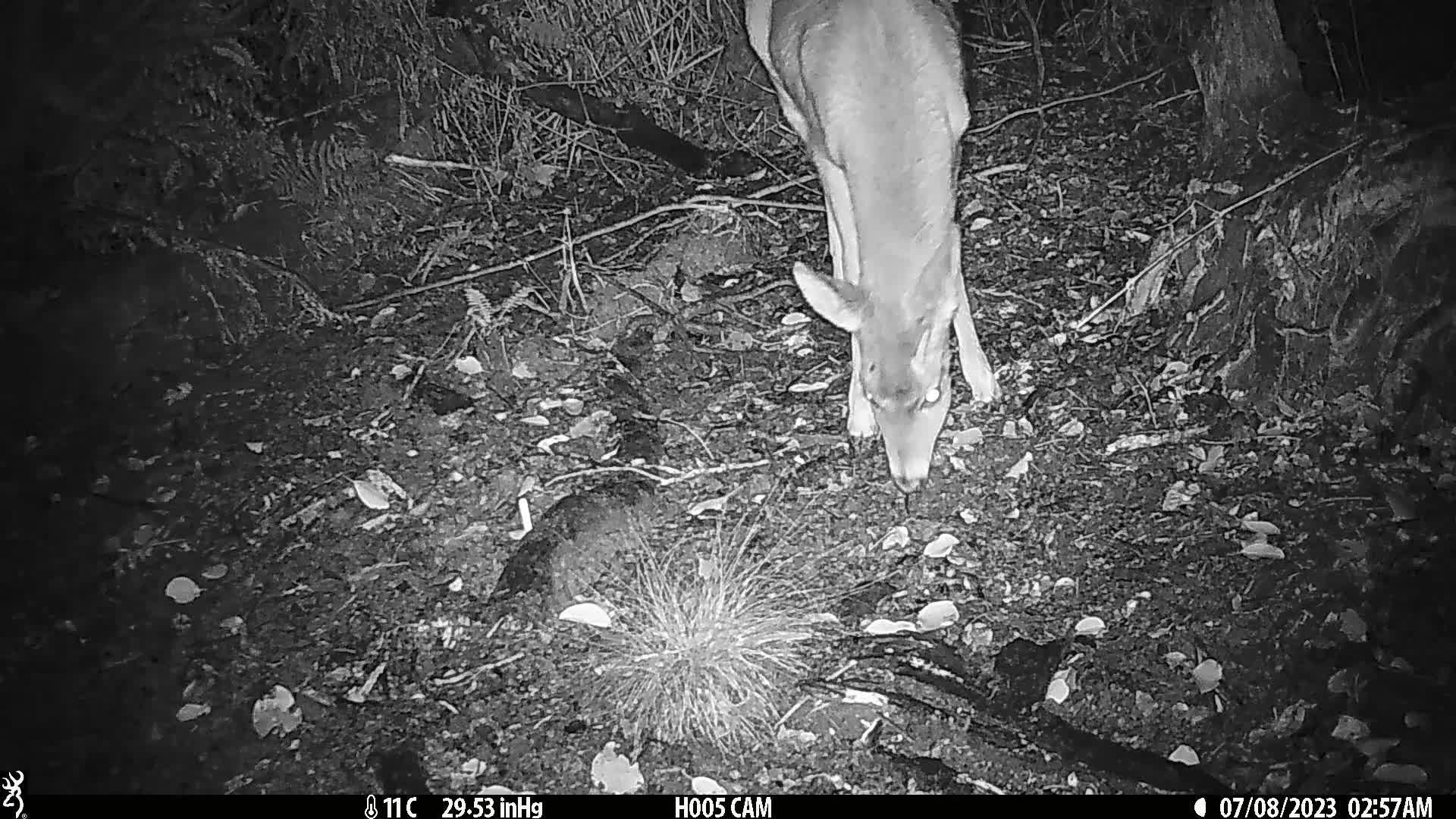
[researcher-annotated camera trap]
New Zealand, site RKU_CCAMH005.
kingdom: Animalia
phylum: Chordata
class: Mammalia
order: Artiodactyla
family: Cervidae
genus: Odocoileus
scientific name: Odocoileus virginianus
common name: white-tailed deer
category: white tailed deer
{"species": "white tailed deer (white-tailed deer) (Odocoileus virginianus)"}